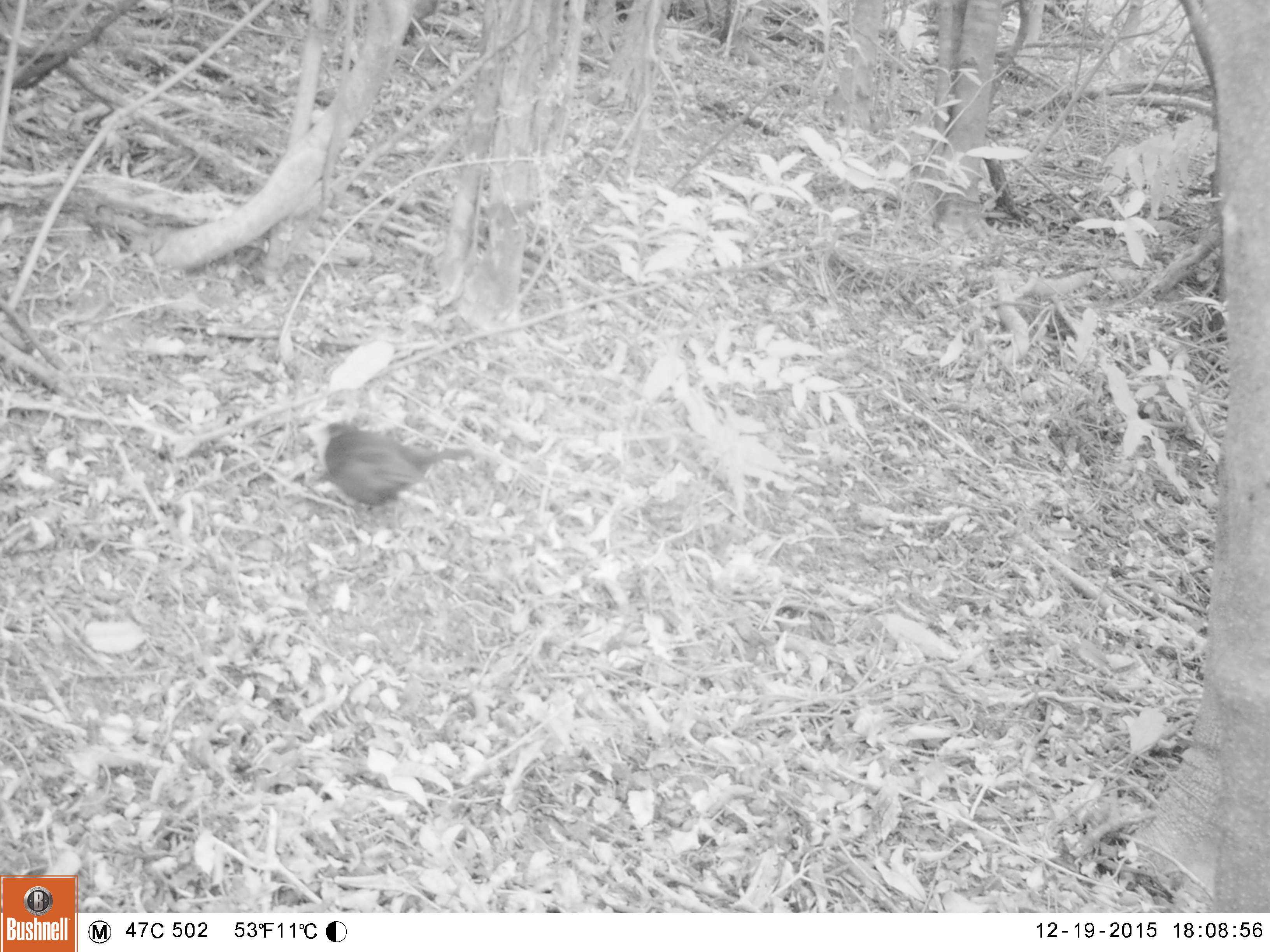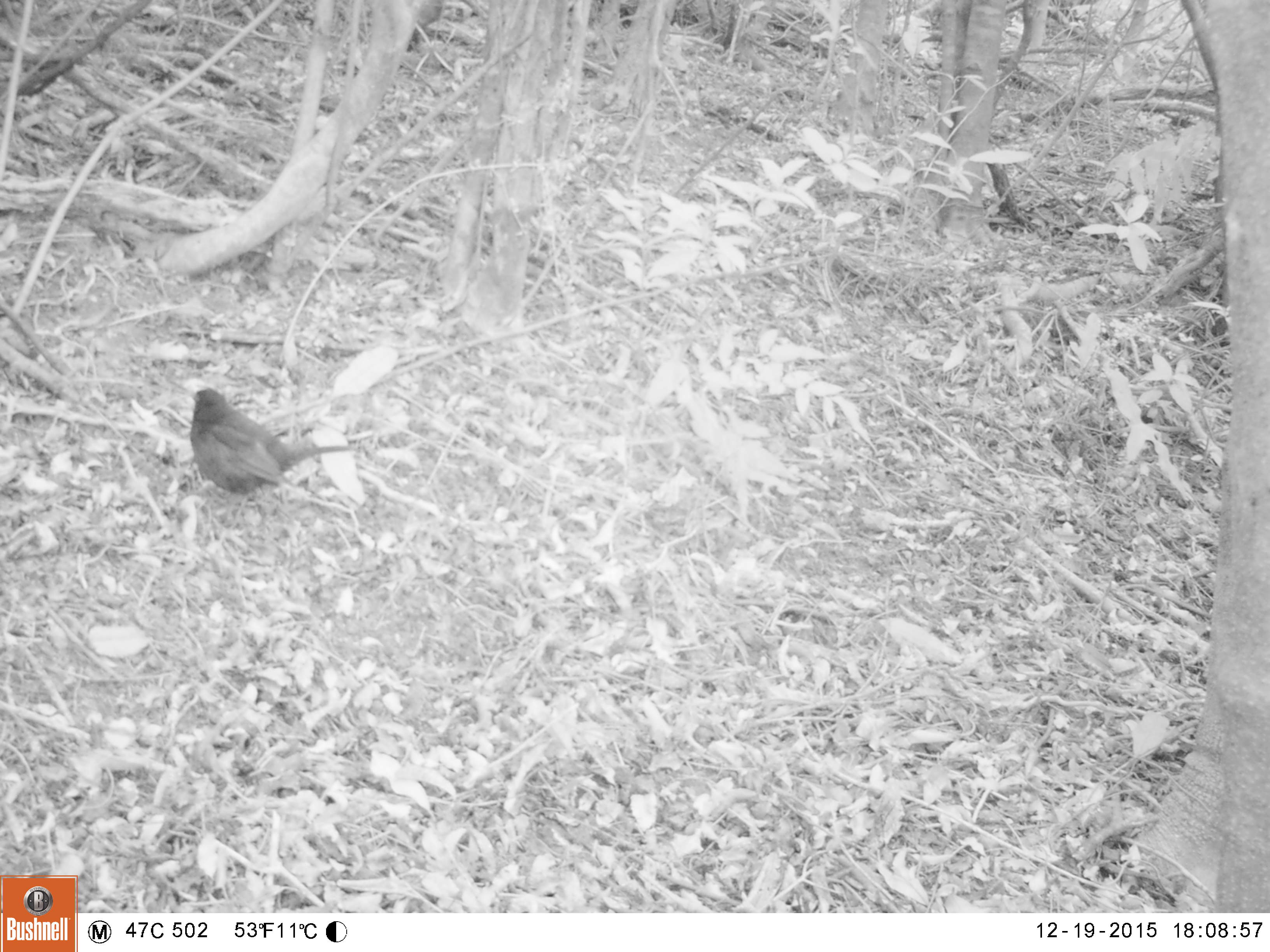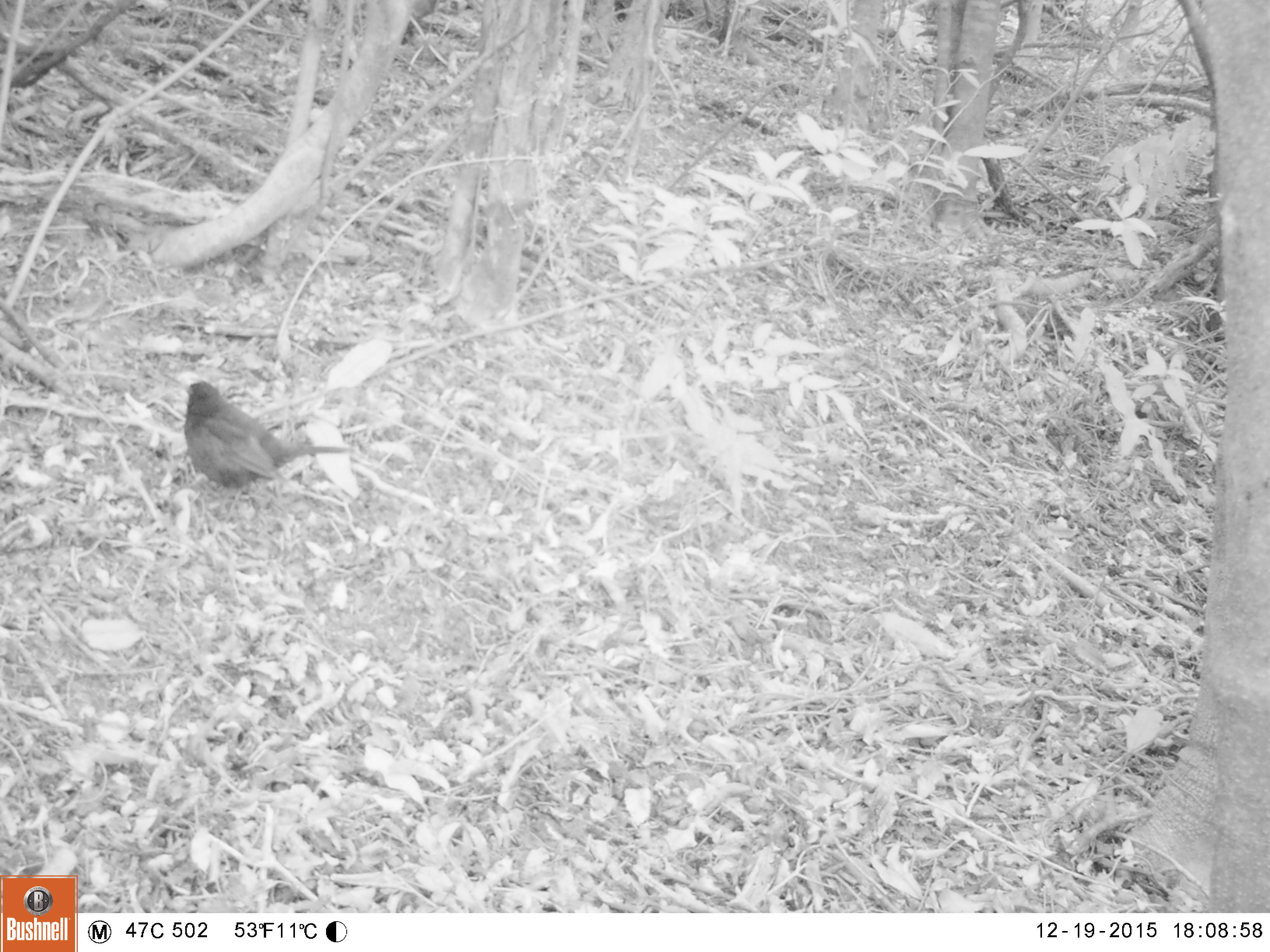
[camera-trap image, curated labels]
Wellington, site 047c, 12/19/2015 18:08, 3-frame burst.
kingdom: Animalia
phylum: Chordata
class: Aves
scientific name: Aves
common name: bird